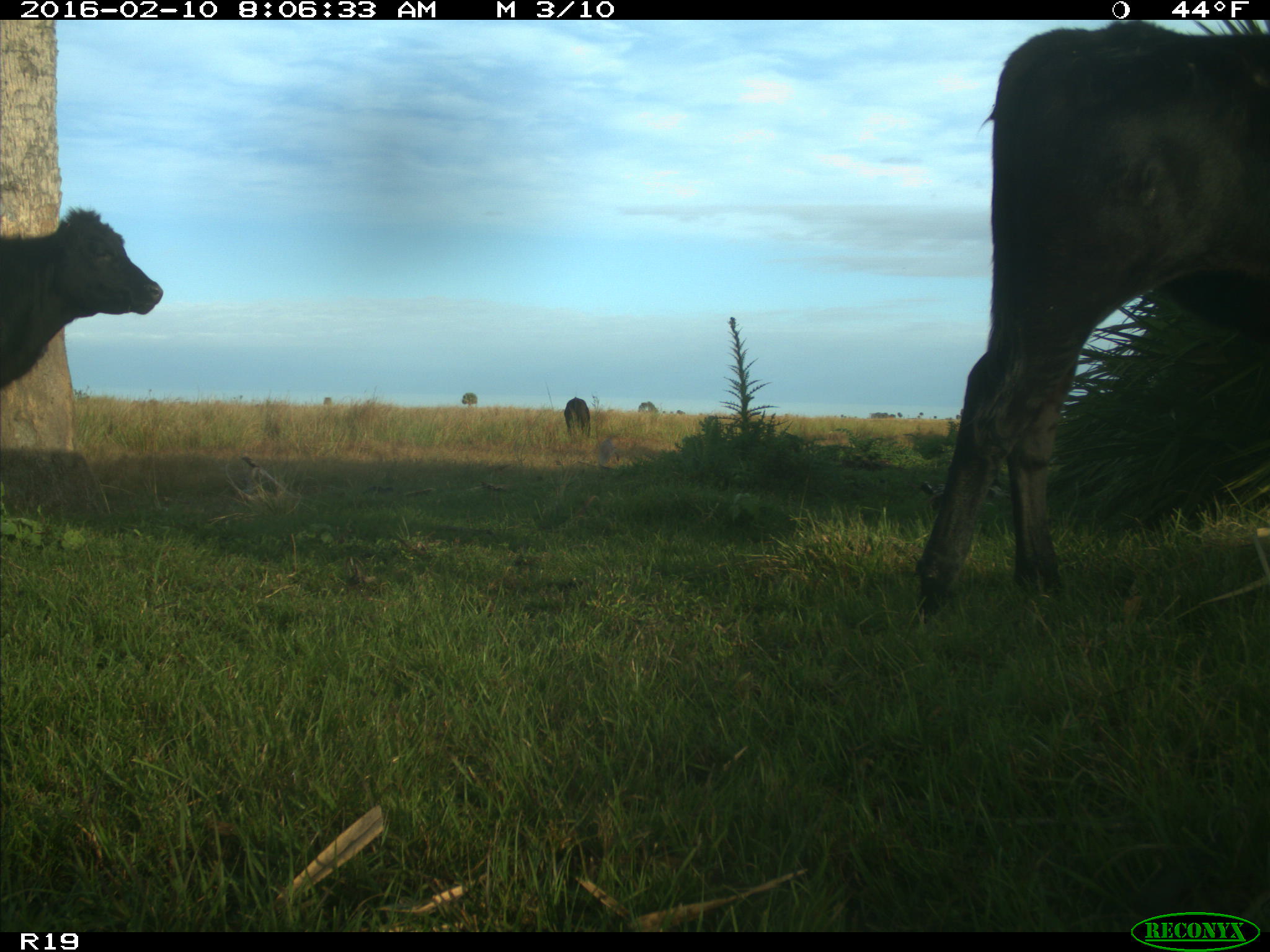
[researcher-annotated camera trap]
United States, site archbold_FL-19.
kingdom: Animalia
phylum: Chordata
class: Mammalia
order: Artiodactyla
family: Bovidae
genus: Bos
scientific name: Bos taurus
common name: domestic cow